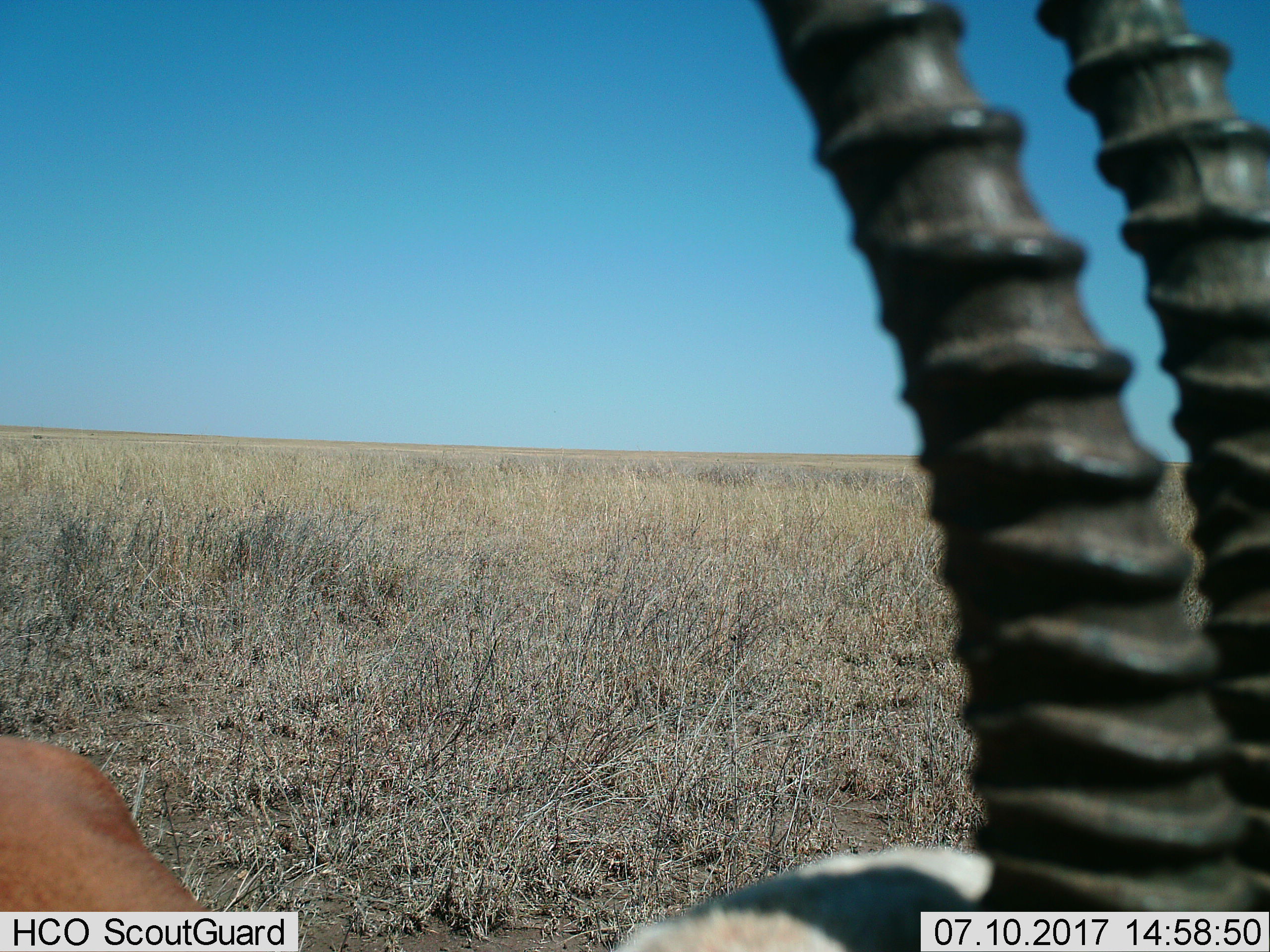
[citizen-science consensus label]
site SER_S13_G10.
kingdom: Animalia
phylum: Chordata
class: Mammalia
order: Artiodactyla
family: Bovidae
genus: Eudorcas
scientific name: Eudorcas thomsonii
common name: thomson's gazelle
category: gazellethomsons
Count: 1.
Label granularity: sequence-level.